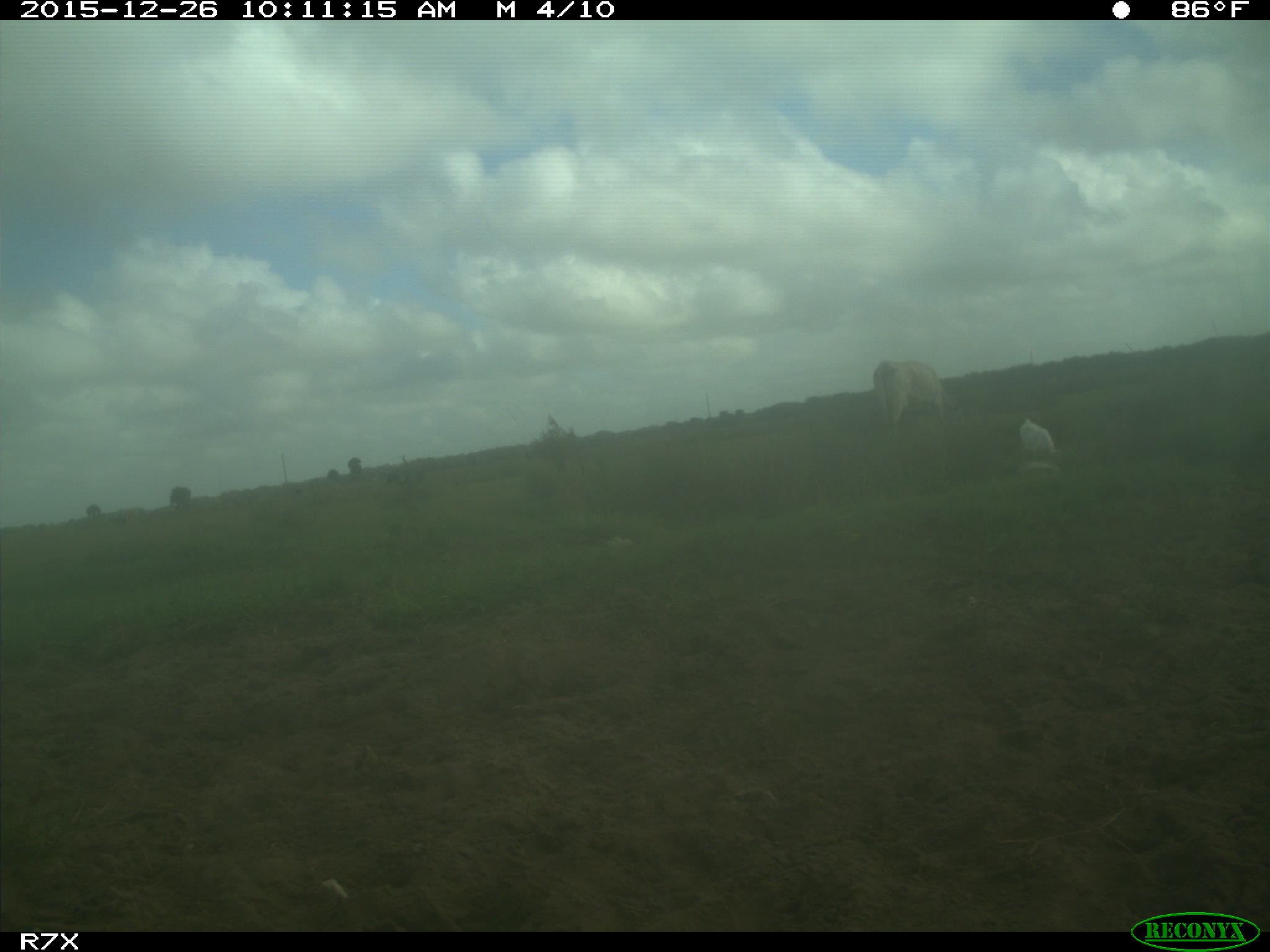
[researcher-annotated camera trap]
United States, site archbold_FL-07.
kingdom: Animalia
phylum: Chordata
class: Mammalia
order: Artiodactyla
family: Bovidae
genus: Bos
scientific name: Bos taurus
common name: domestic cow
Bos taurus (domestic cow).